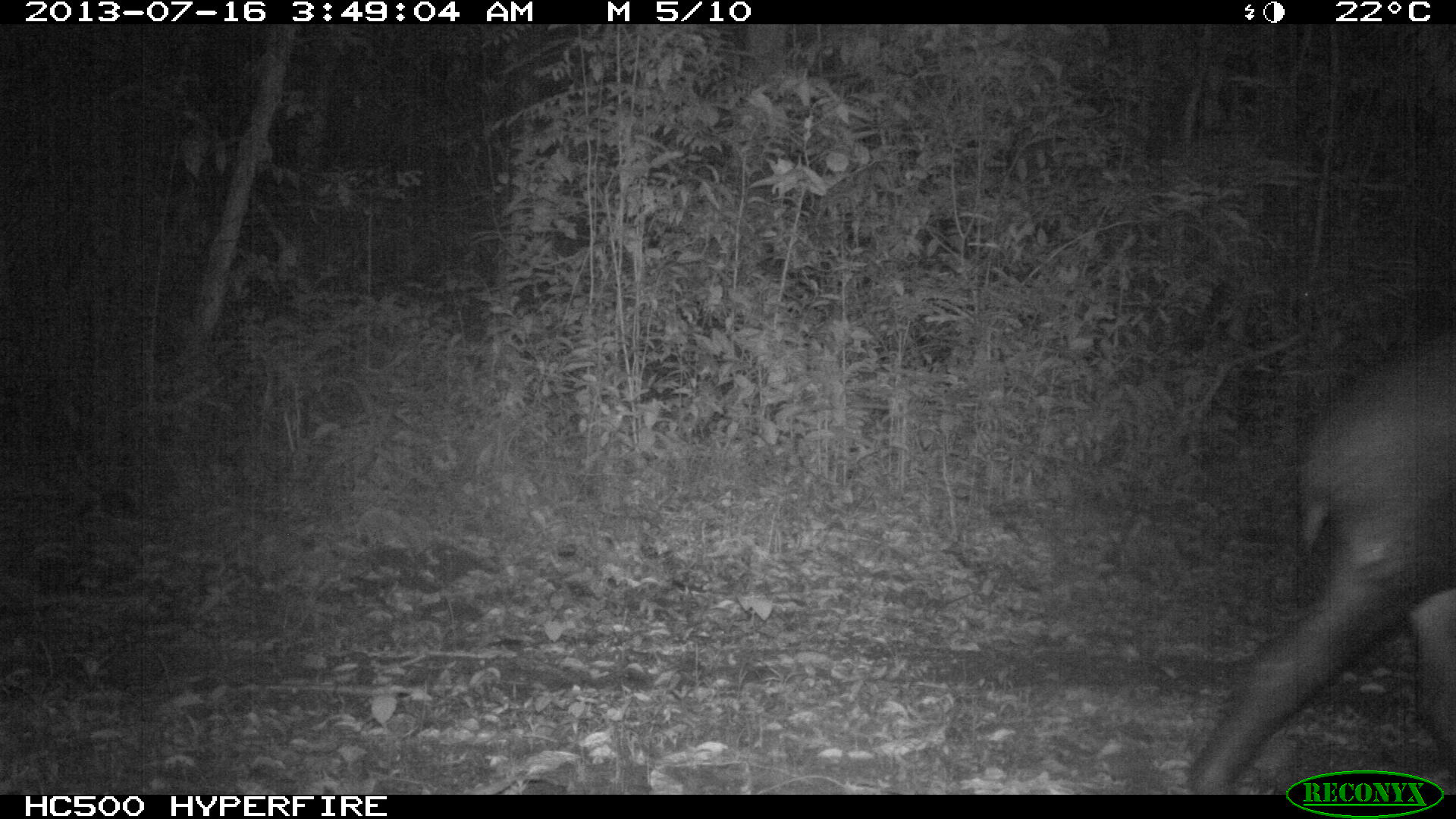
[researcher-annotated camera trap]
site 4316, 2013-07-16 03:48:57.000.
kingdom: Animalia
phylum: Chordata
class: Mammalia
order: Perissodactyla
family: Tapiridae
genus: Tapirus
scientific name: Tapirus bairdii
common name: baird's tapir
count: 1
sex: female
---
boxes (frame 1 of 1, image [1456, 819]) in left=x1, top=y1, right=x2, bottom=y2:
tapirus bairdii: left=1184, top=314, right=1455, bottom=794